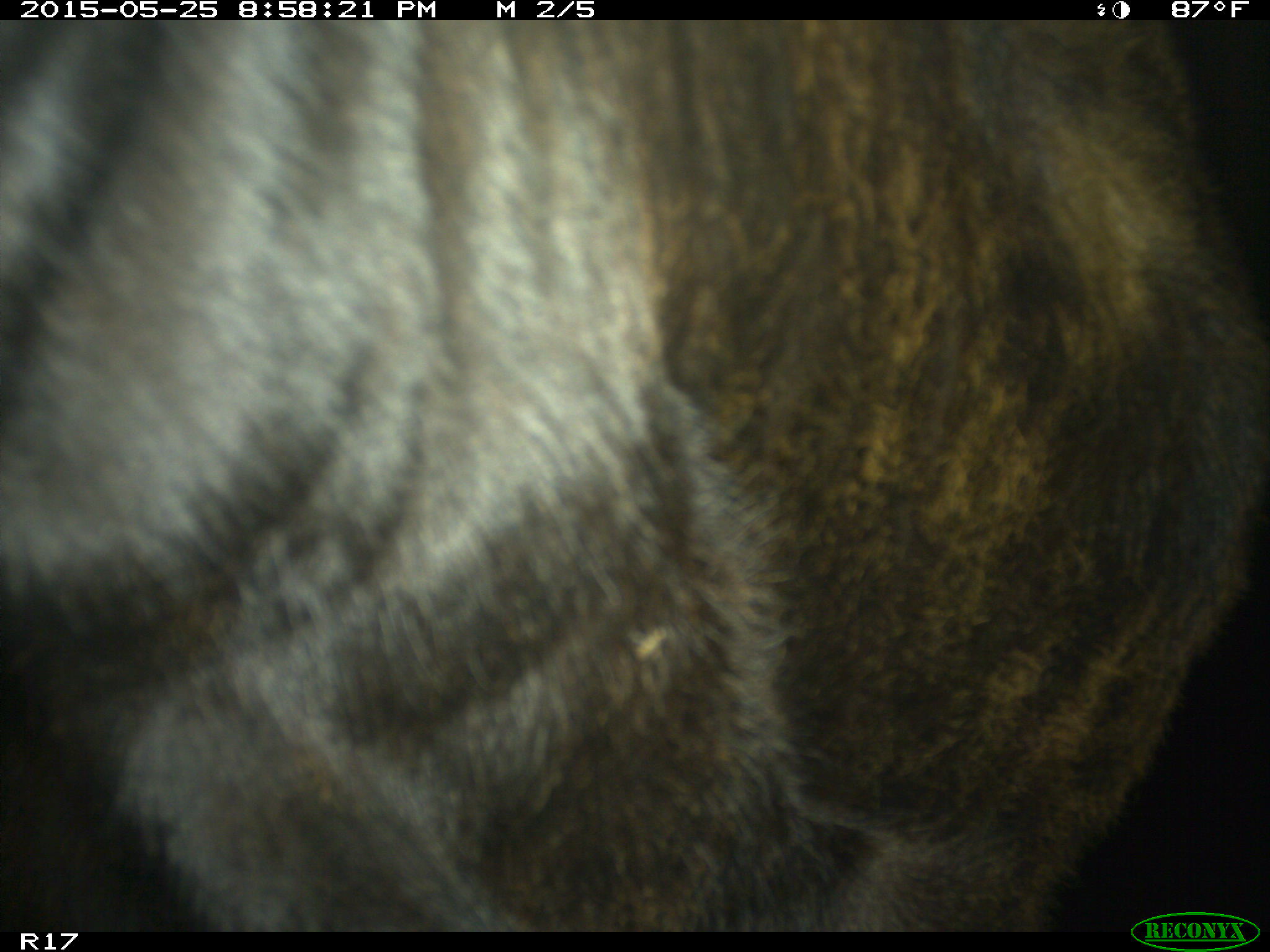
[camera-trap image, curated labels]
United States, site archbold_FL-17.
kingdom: Animalia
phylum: Chordata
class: Mammalia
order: Artiodactyla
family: Bovidae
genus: Bos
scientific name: Bos taurus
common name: domestic cow